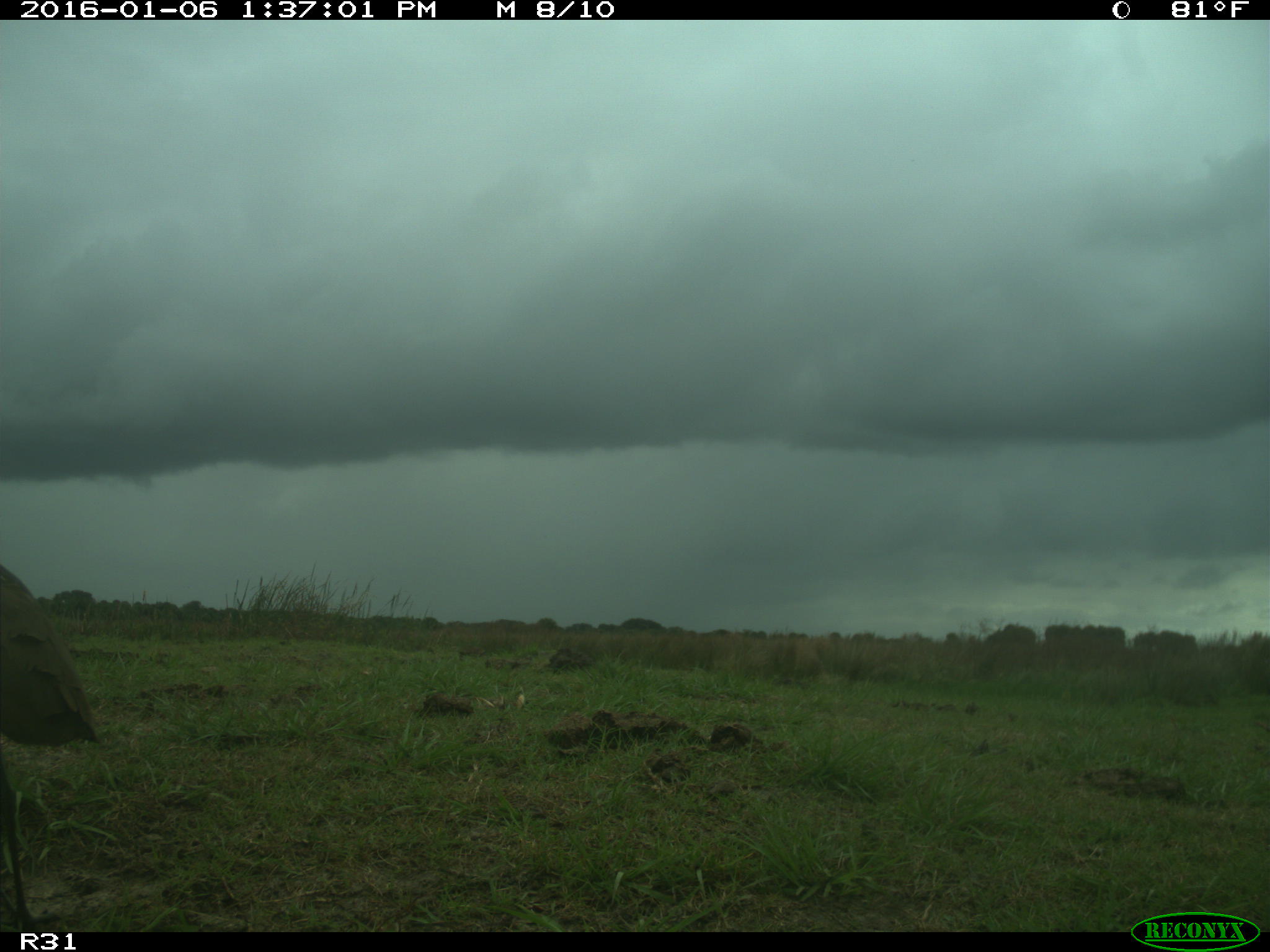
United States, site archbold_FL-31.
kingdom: Animalia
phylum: Chordata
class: Aves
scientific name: Aves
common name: birds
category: unidentified bird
Unidentified bird (birds) (Aves).